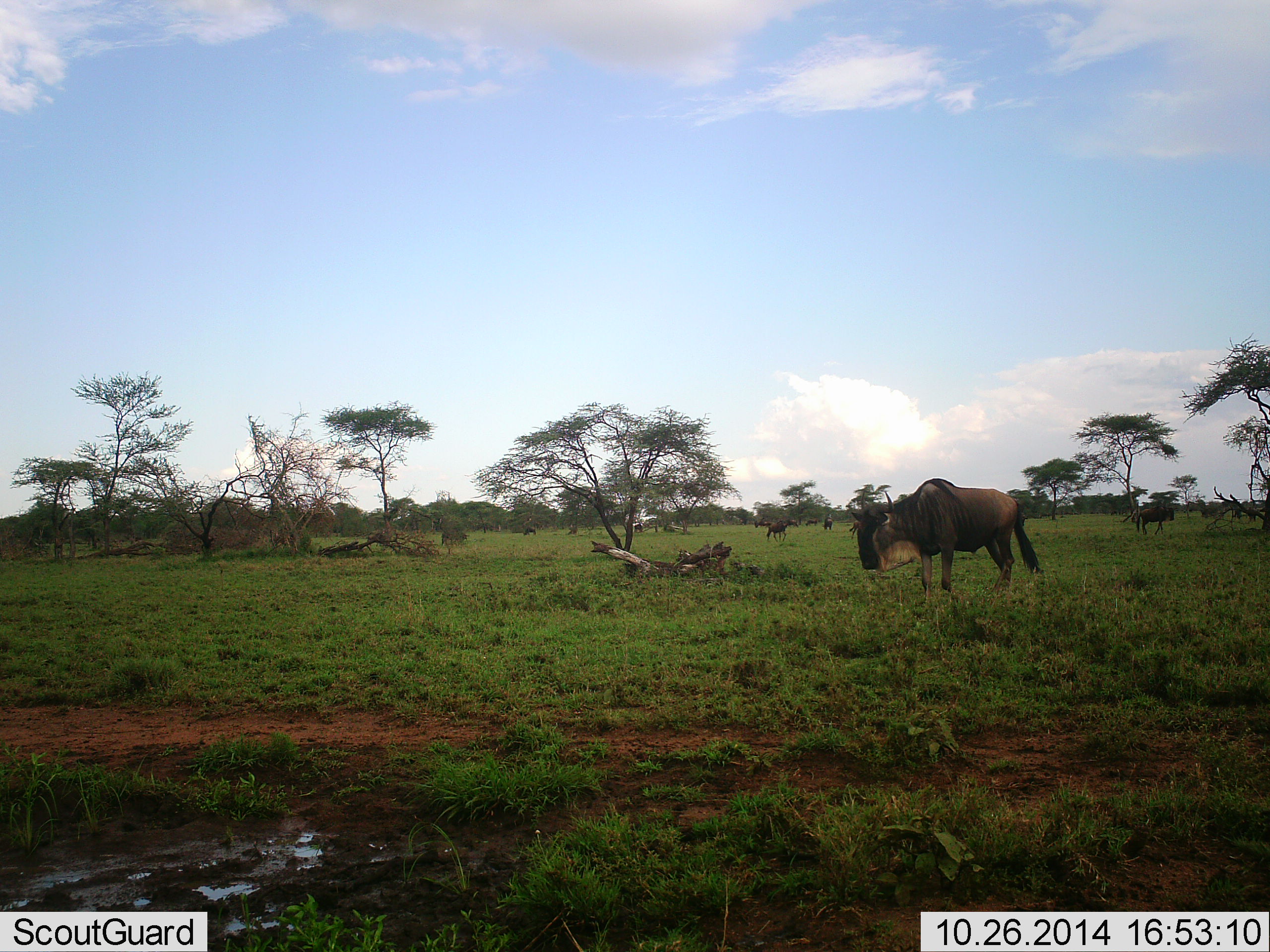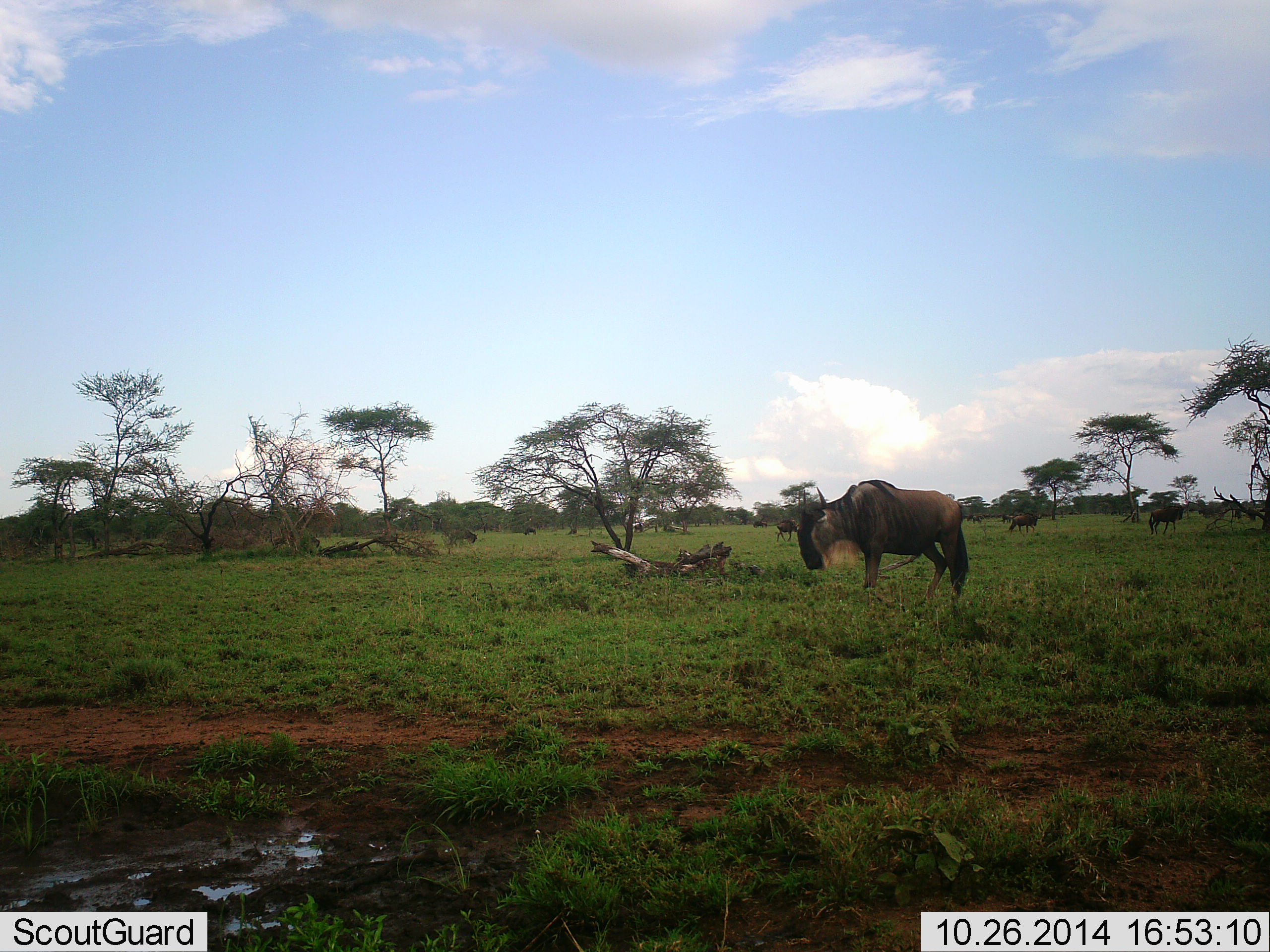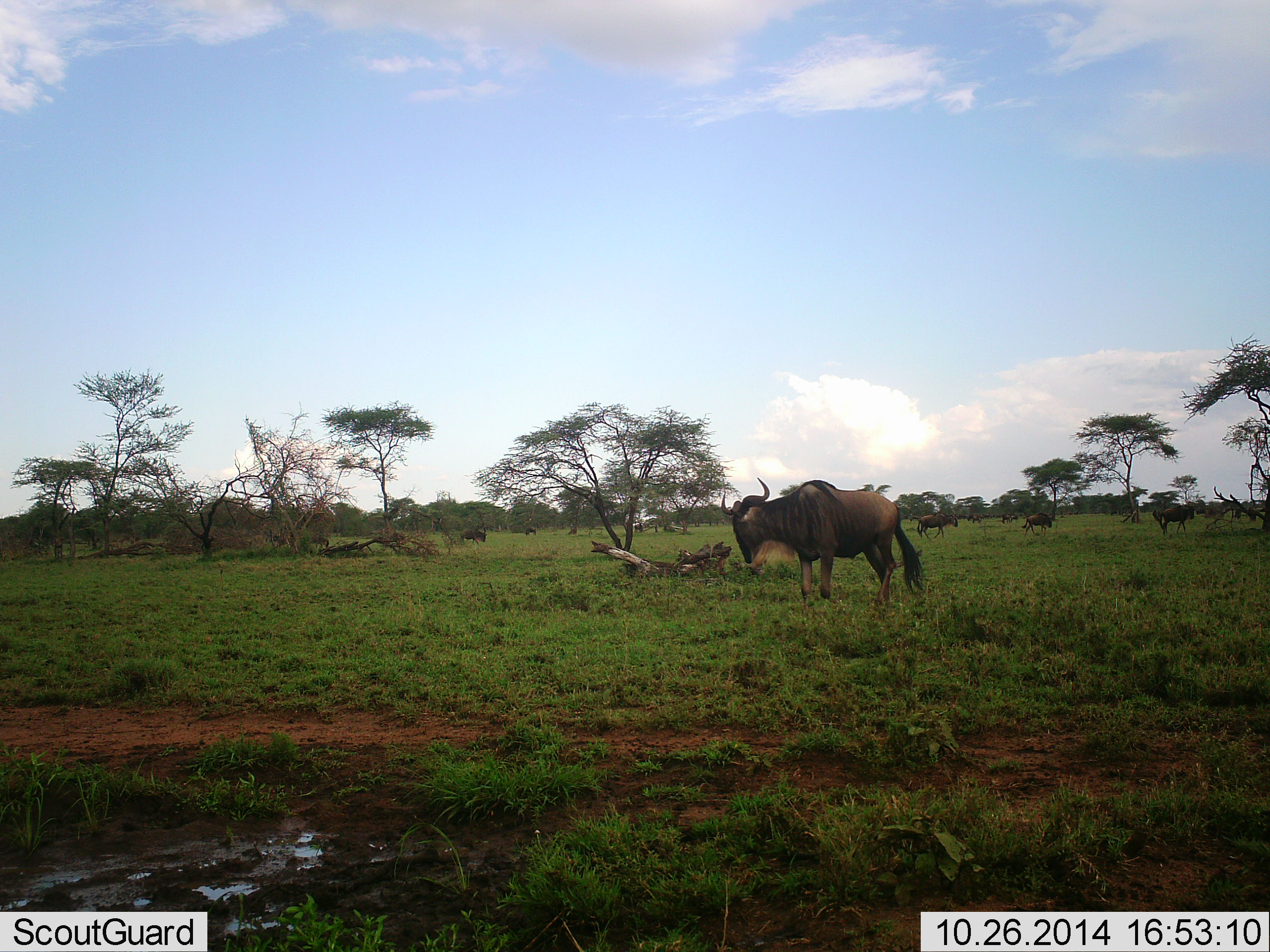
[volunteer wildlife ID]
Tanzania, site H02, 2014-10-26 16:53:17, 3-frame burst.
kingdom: Animalia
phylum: Chordata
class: Mammalia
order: Artiodactyla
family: Bovidae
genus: Connochaetes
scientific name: Connochaetes taurinus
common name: blue wildebeest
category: wildebeest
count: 11-50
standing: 40%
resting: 0%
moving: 70%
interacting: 0%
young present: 0%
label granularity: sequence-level